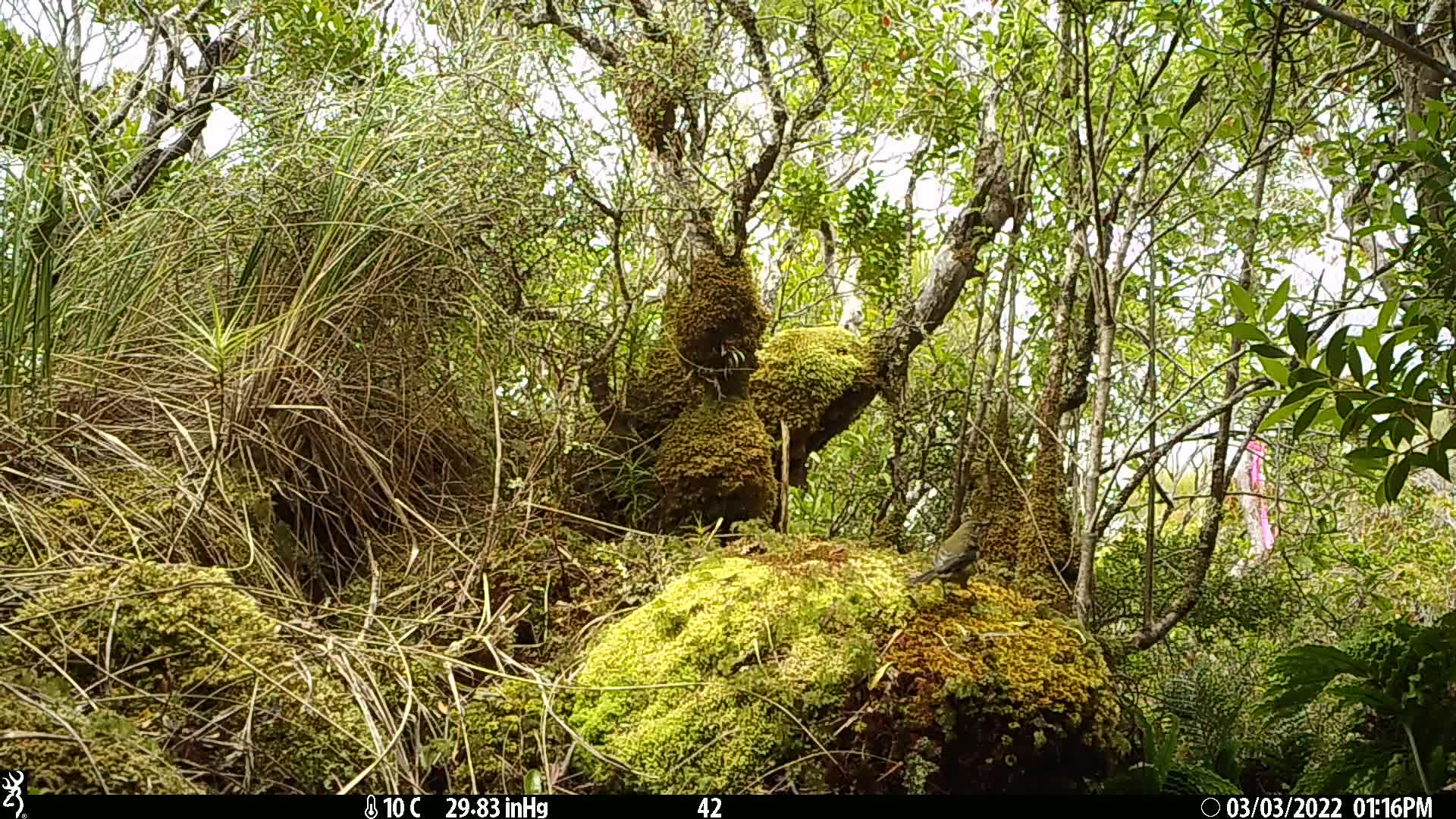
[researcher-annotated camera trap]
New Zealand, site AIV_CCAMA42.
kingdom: Animalia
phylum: Chordata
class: Aves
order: Passeriformes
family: Meliphagidae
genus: Anthornis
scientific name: Anthornis melanura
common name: new zealand bellbird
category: bellbird